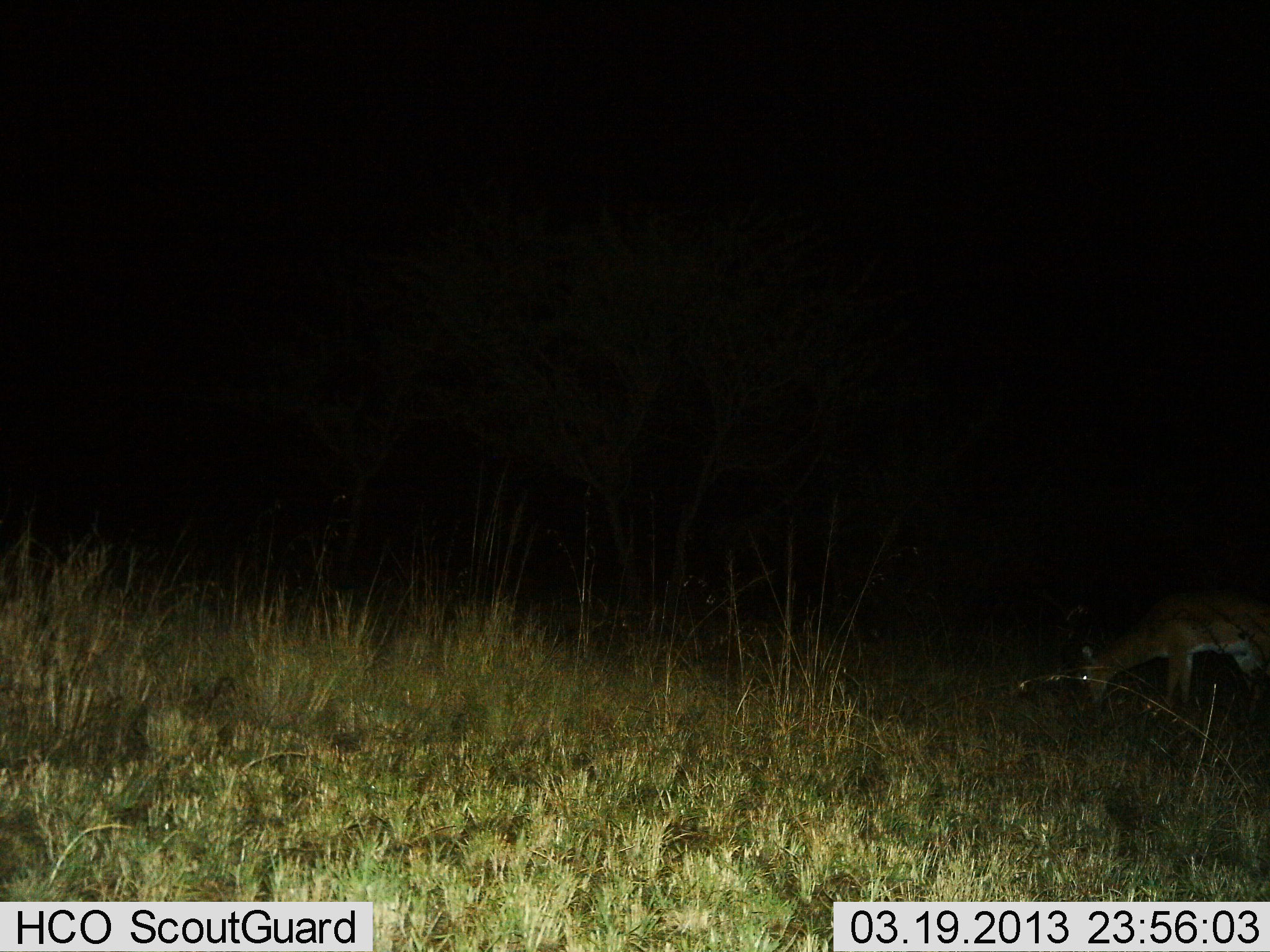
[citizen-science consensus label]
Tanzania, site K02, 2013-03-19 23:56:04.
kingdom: Animalia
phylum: Chordata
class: Mammalia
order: Artiodactyla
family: Bovidae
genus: Aepyceros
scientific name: Aepyceros melampus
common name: impala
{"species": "impala (Aepyceros melampus)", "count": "1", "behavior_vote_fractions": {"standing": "0%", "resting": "0%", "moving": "0%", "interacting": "0%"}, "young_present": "0%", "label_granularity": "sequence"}